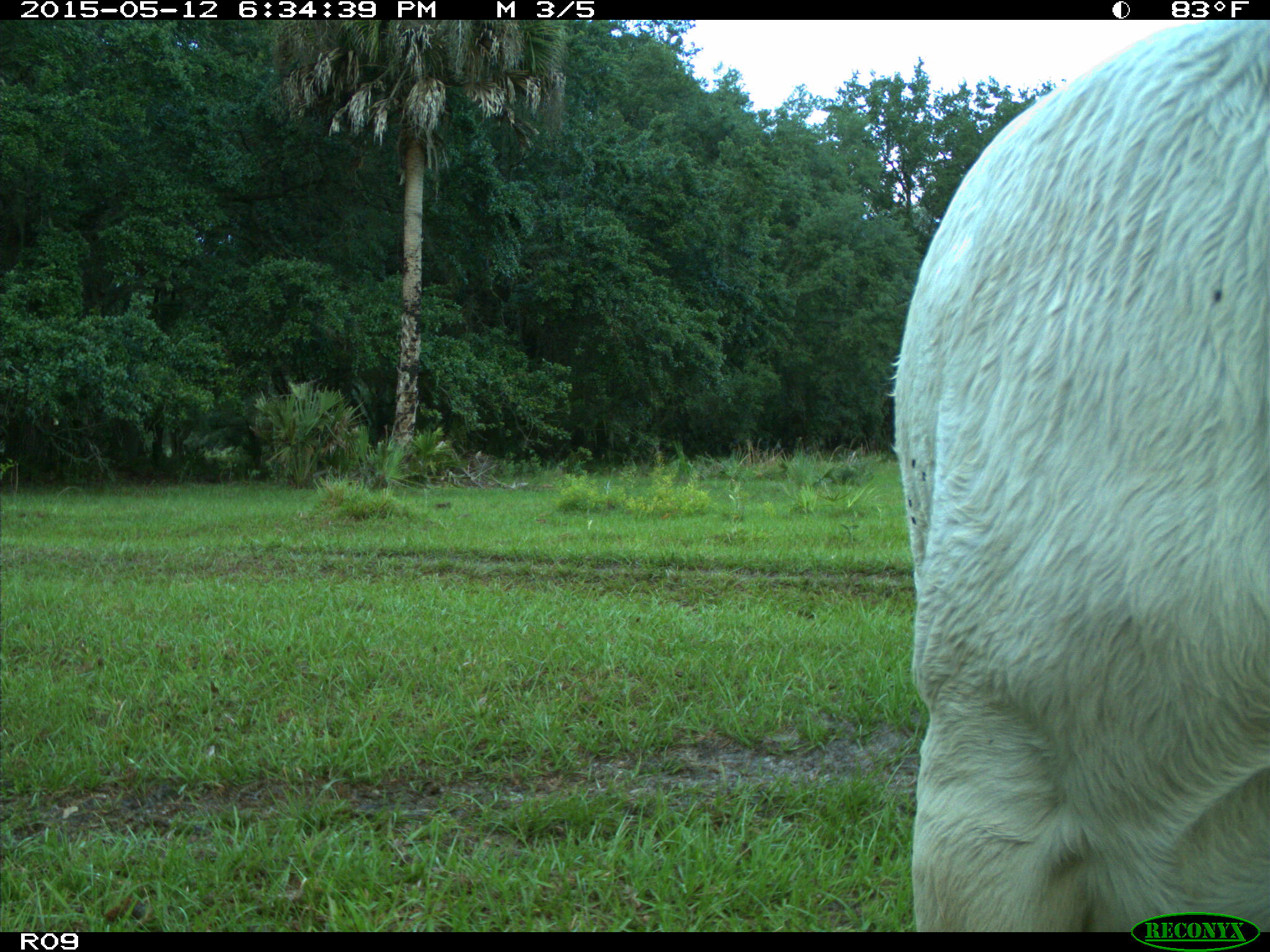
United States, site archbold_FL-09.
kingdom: Animalia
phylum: Chordata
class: Mammalia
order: Artiodactyla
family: Bovidae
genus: Bos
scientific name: Bos taurus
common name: domestic cow